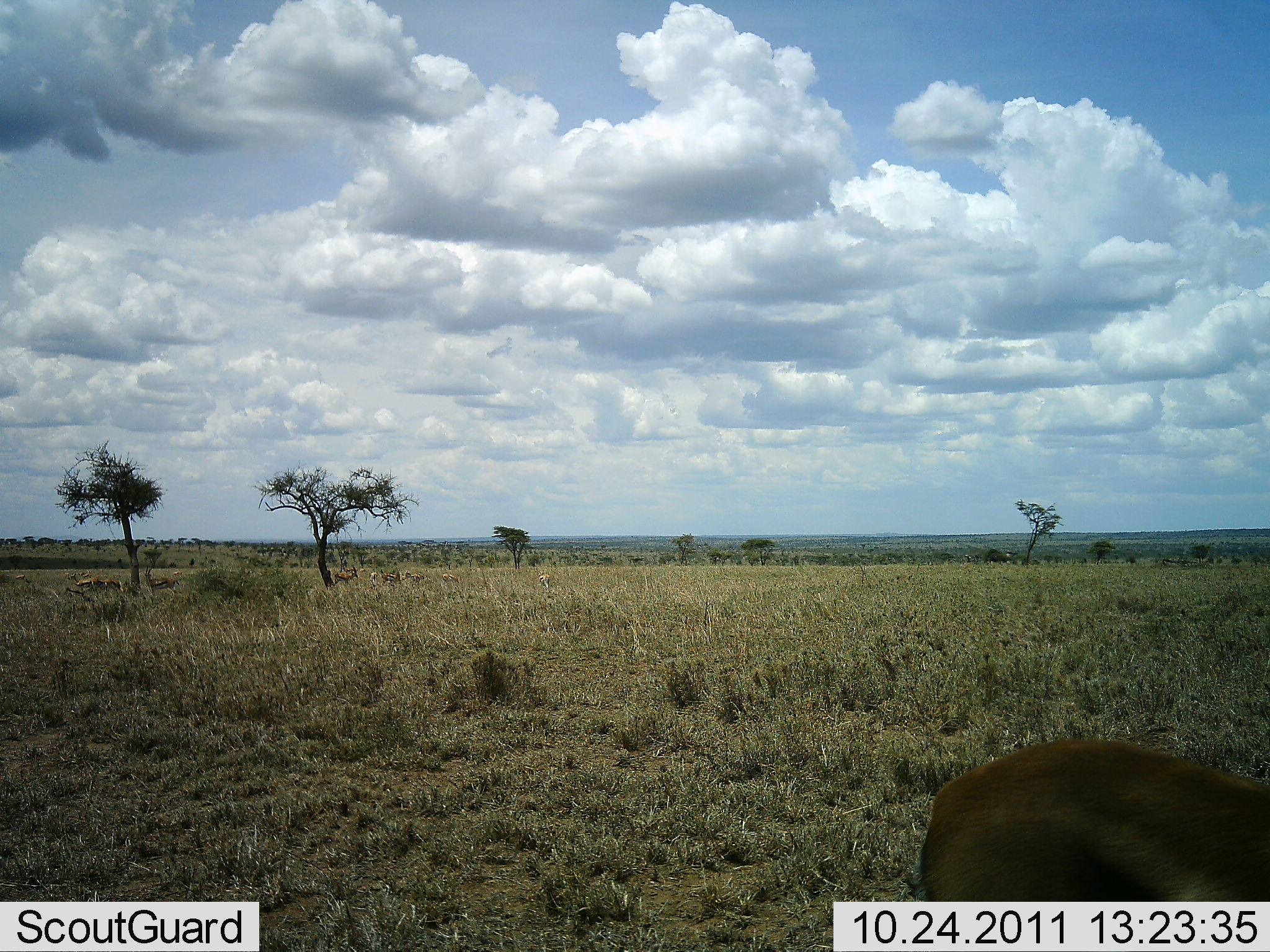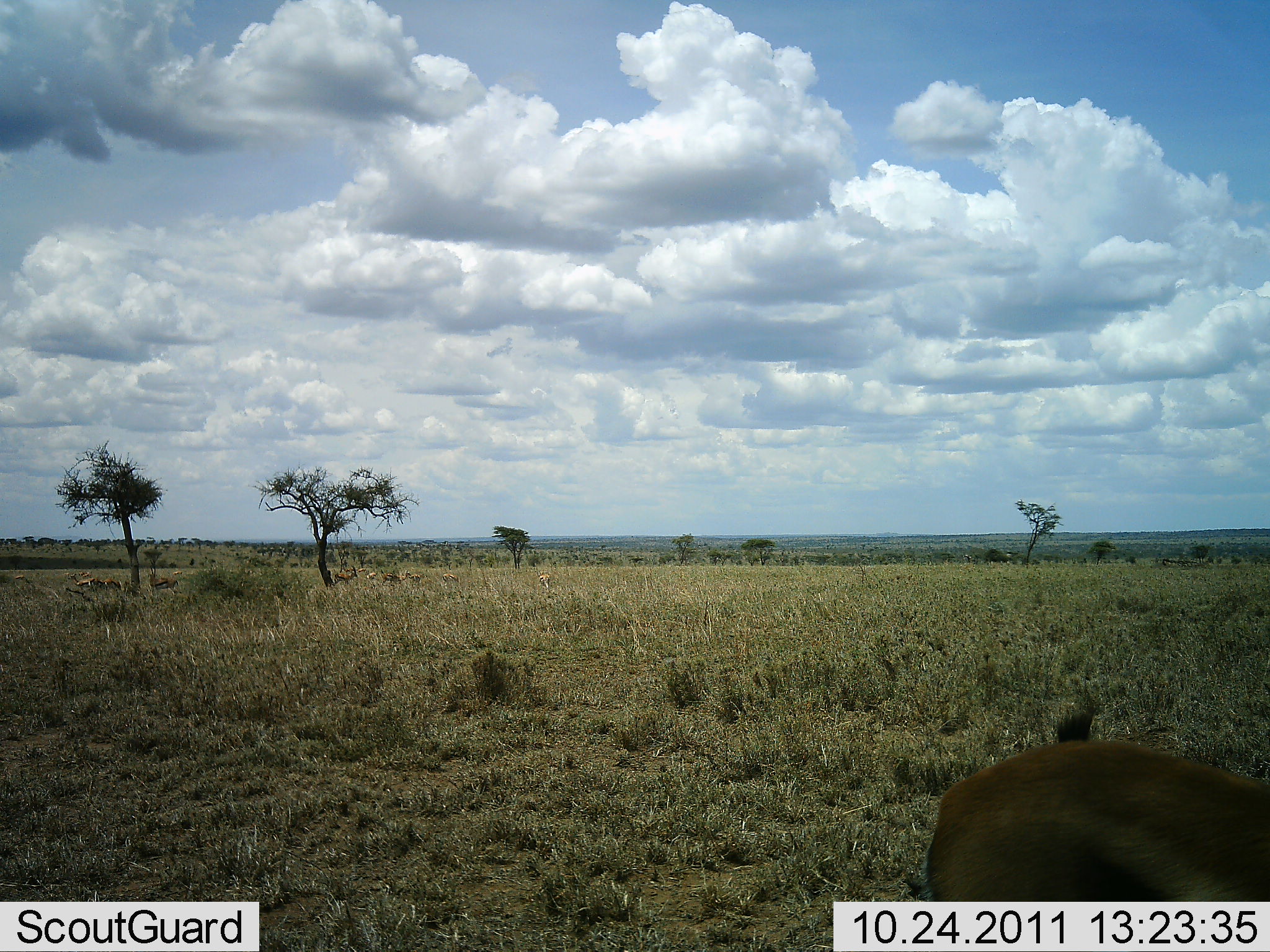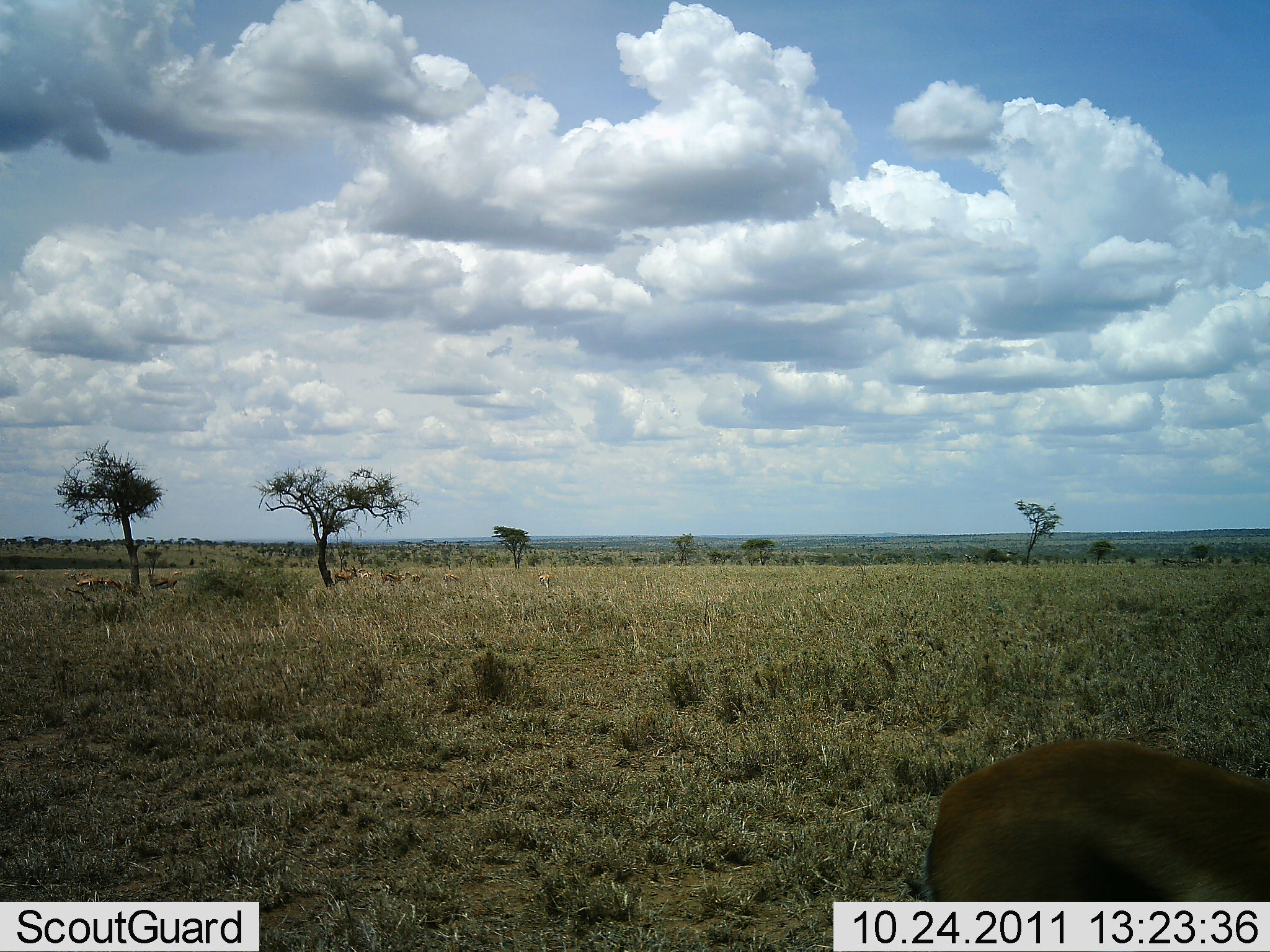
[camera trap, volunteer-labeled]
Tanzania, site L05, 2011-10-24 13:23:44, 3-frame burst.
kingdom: Animalia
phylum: Chordata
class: Mammalia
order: Artiodactyla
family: Bovidae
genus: Eudorcas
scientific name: Eudorcas thomsonii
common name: thomson's gazelle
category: gazellethomsons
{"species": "gazellethomsons (thomson's gazelle) (Eudorcas thomsonii)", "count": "1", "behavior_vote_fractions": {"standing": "75%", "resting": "0%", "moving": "25%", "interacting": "0%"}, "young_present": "0%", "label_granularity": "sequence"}